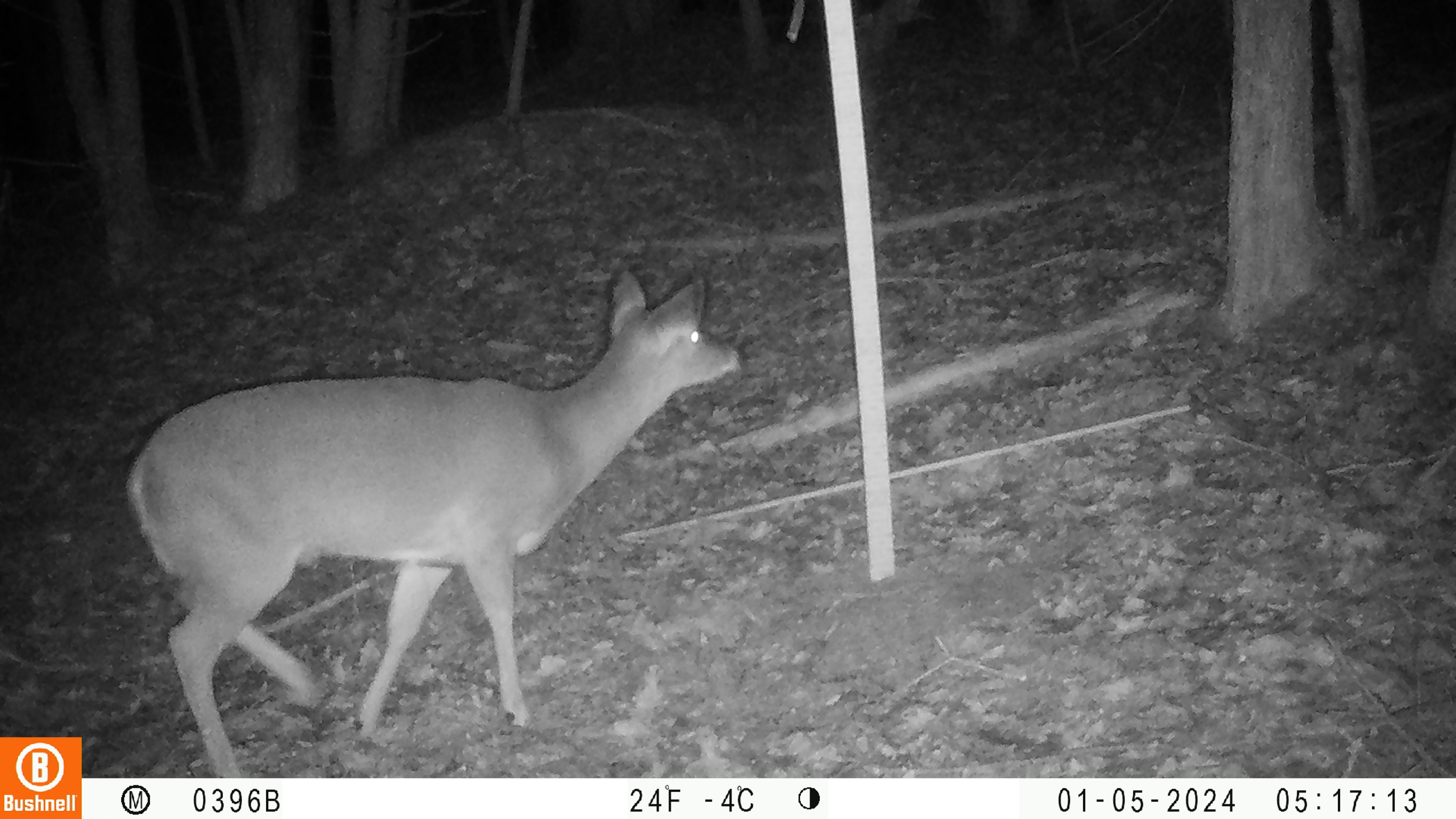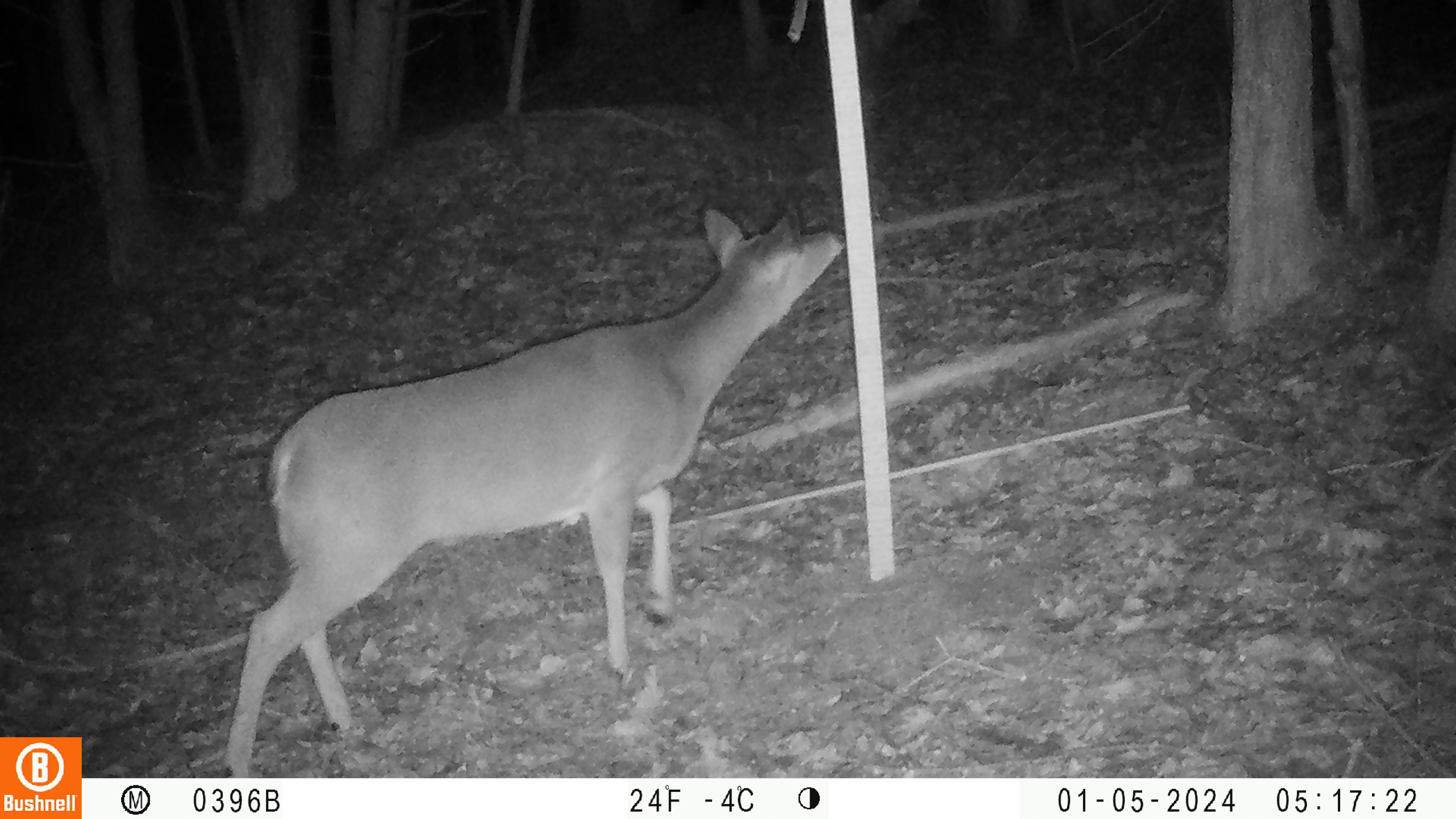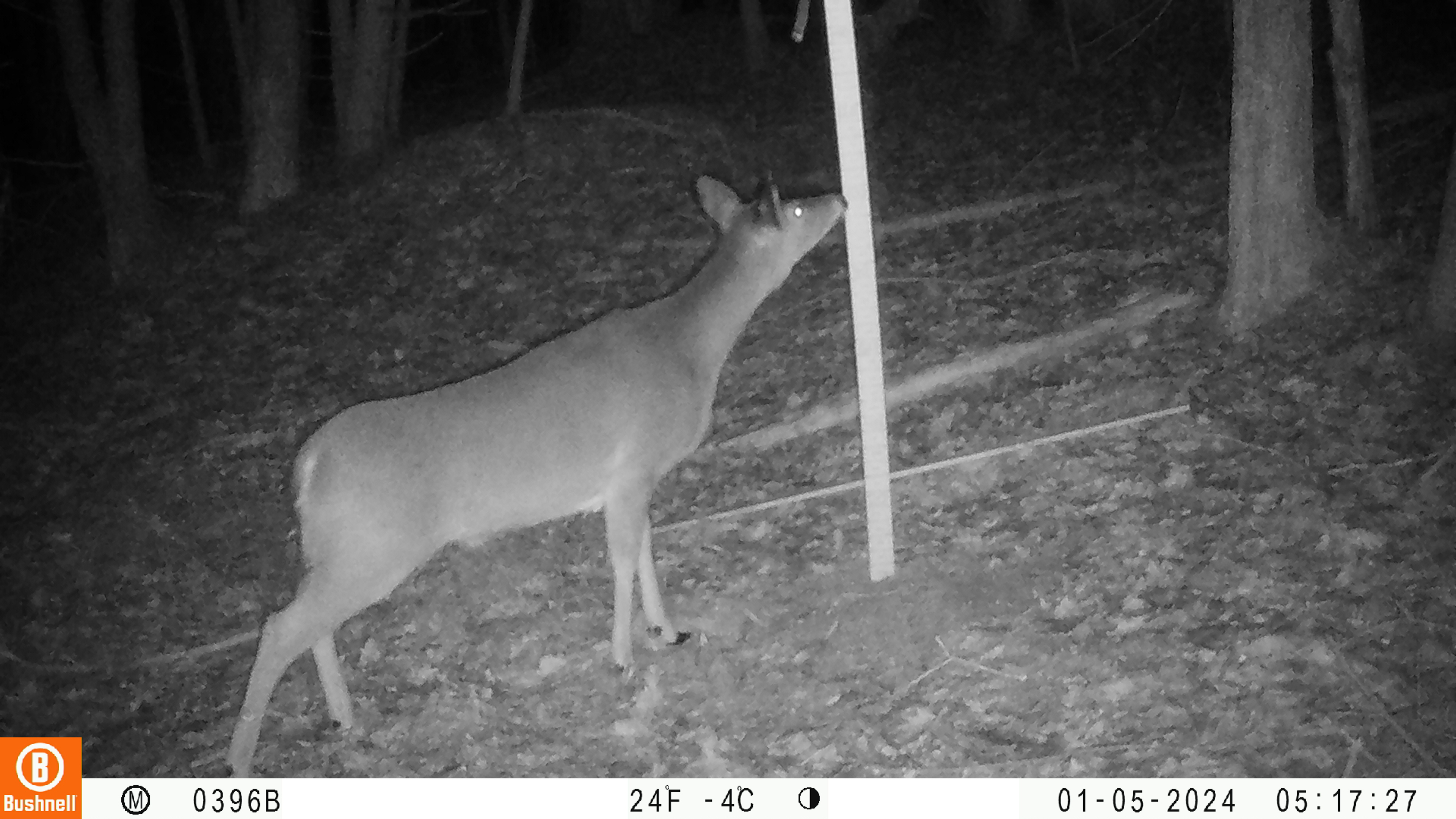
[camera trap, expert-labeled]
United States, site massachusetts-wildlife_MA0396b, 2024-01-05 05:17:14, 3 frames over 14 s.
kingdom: Animalia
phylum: Chordata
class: Mammalia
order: Artiodactyla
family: Cervidae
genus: Odocoileus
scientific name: Odocoileus virginianus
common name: white-tailed deer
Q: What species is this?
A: White-tailed deer (Odocoileus virginianus).